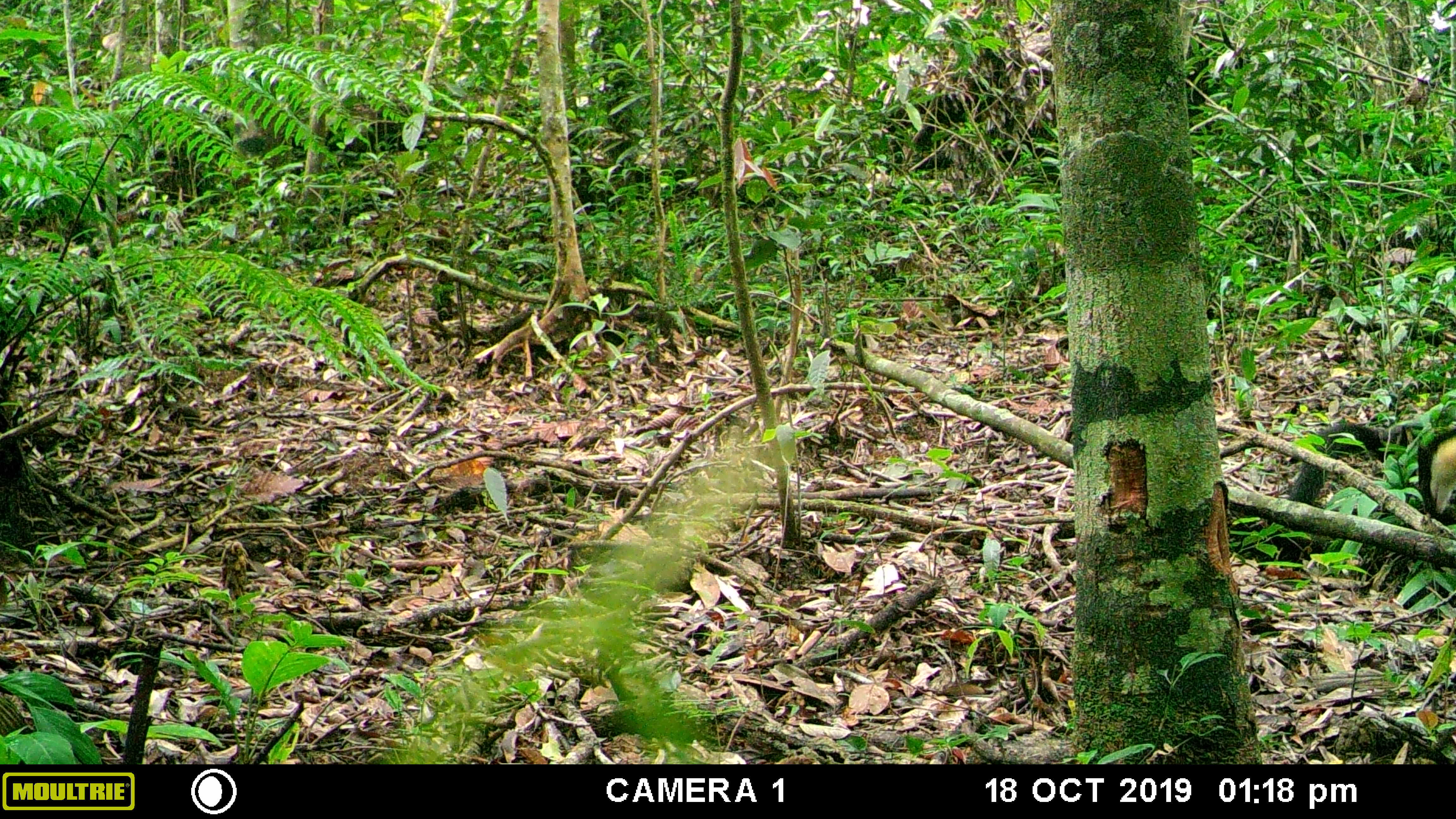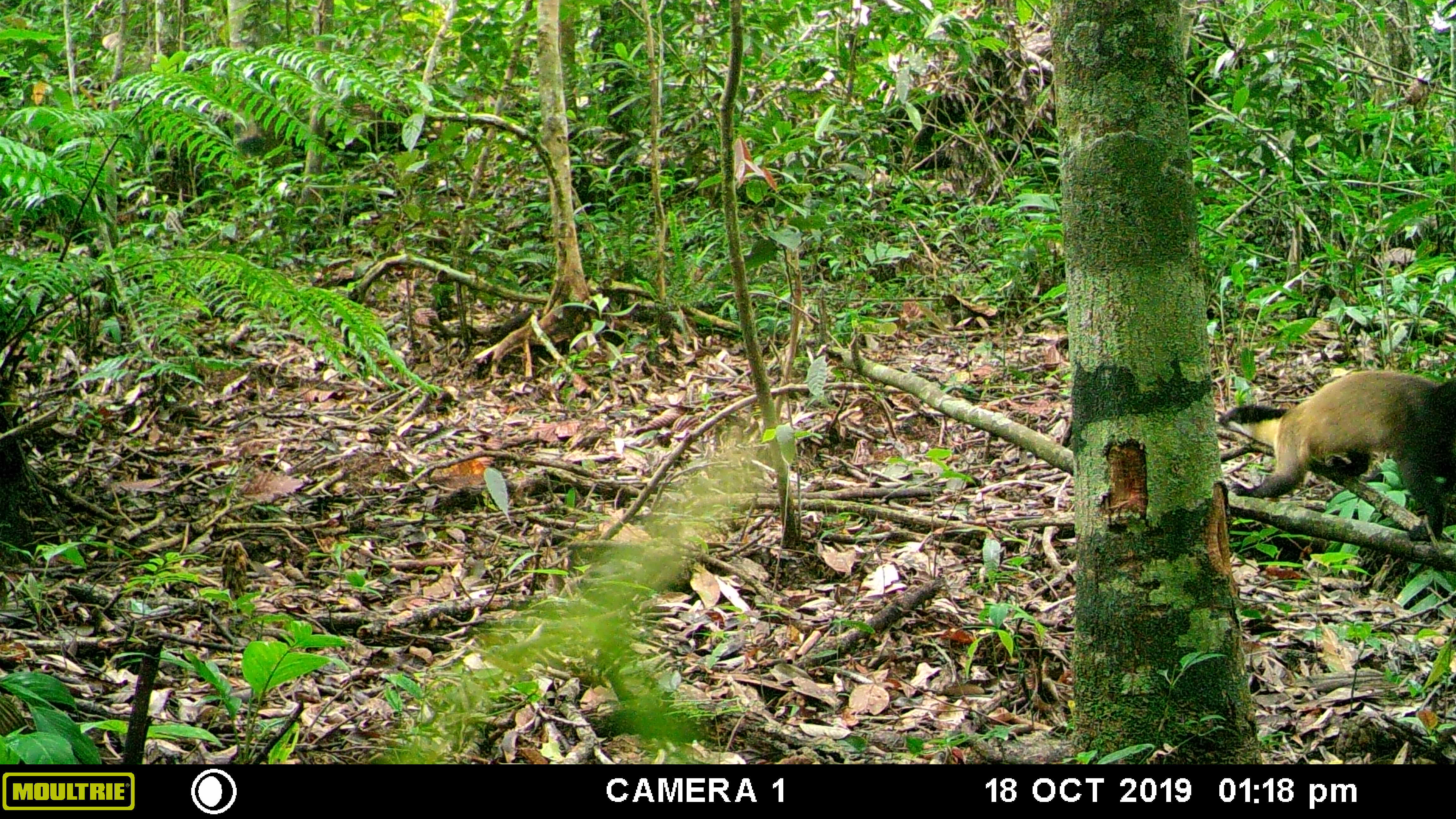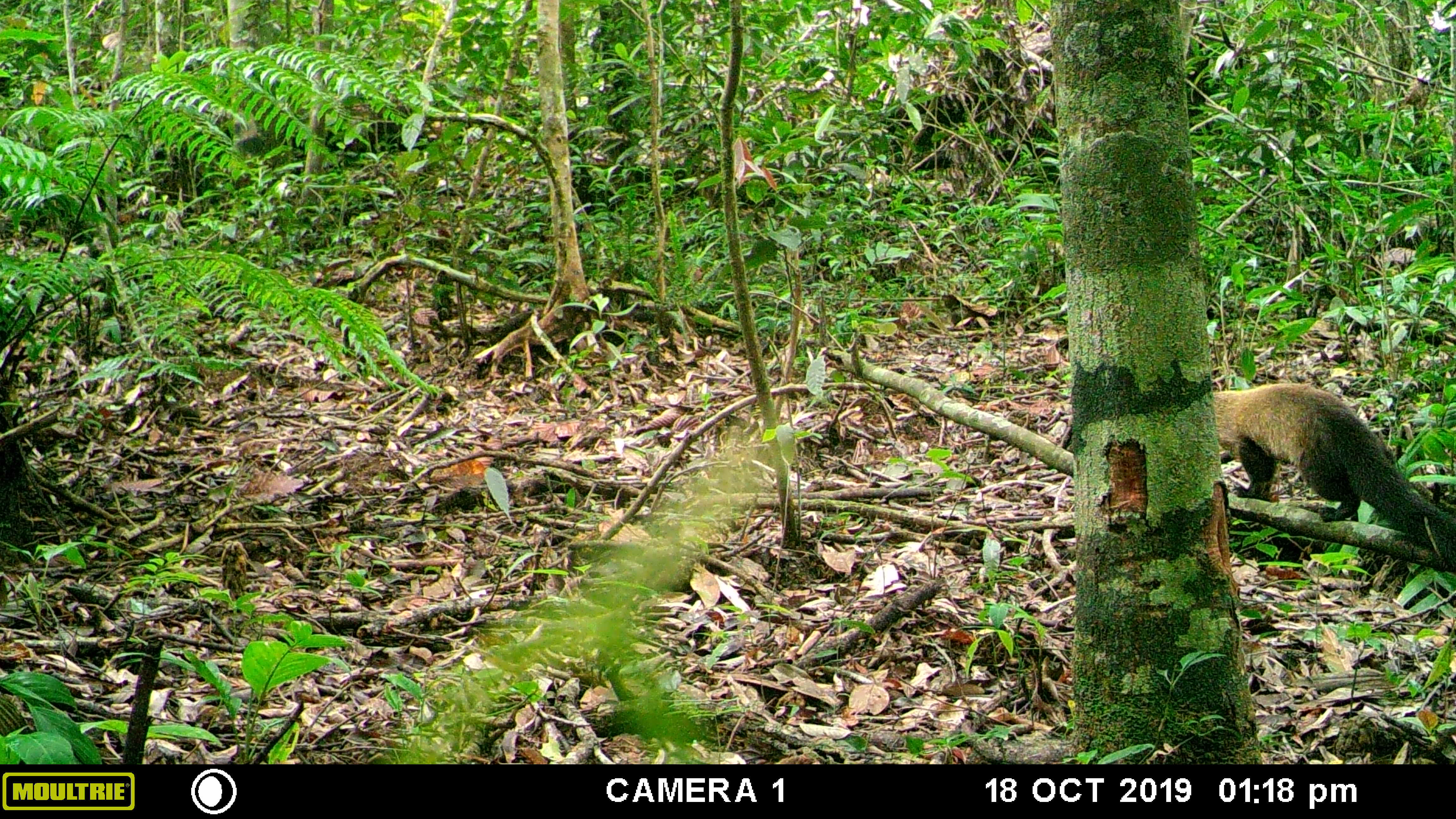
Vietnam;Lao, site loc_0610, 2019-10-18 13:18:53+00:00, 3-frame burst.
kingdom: Animalia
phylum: Chordata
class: Mammalia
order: Carnivora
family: Mustelidae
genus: Martes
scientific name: Martes flavigula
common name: yellow-throated marten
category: yellow throated marten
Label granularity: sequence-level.